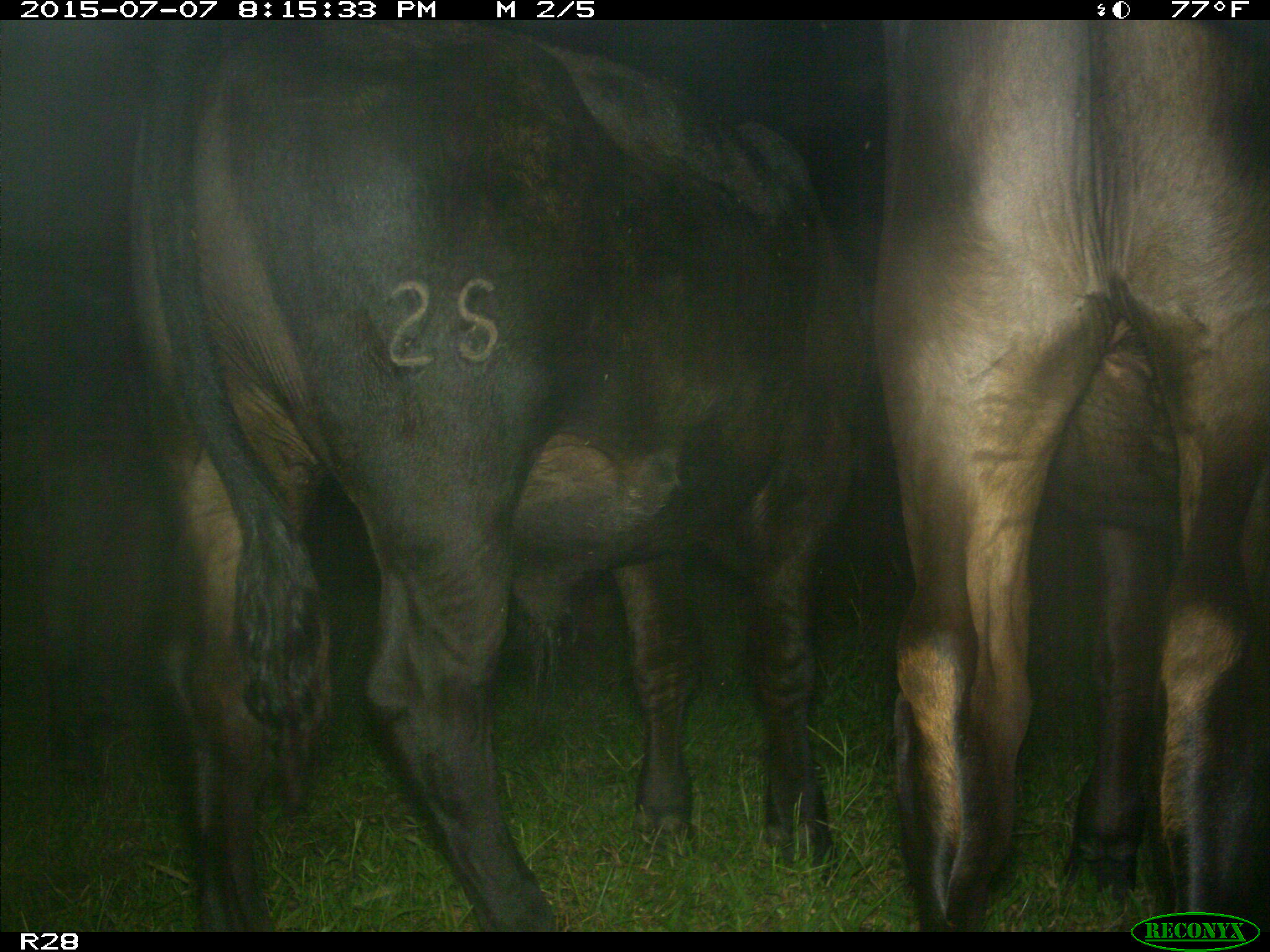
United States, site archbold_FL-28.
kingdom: Animalia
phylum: Chordata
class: Mammalia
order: Artiodactyla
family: Bovidae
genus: Bos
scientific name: Bos taurus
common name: domestic cow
Bos taurus (domestic cow).